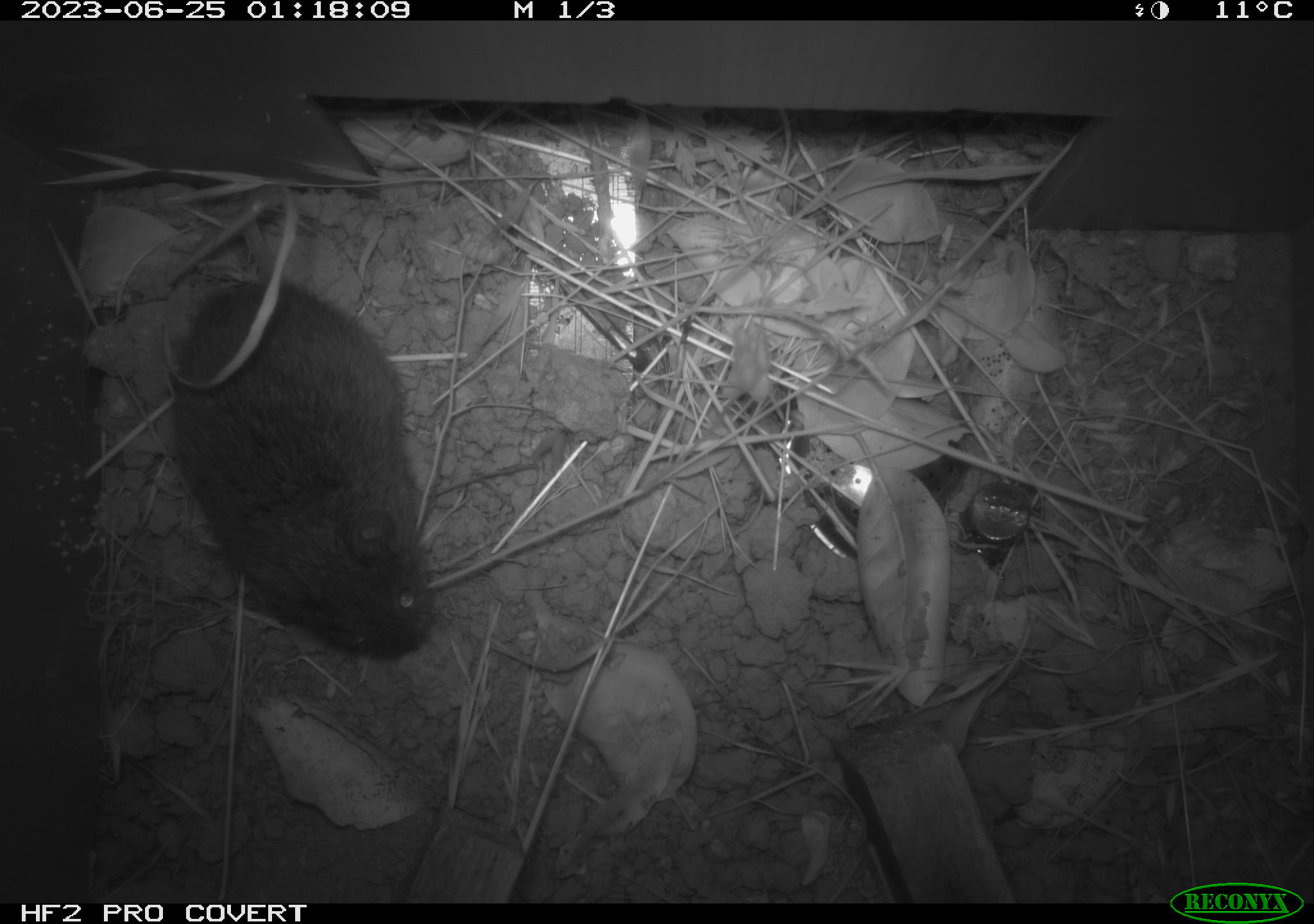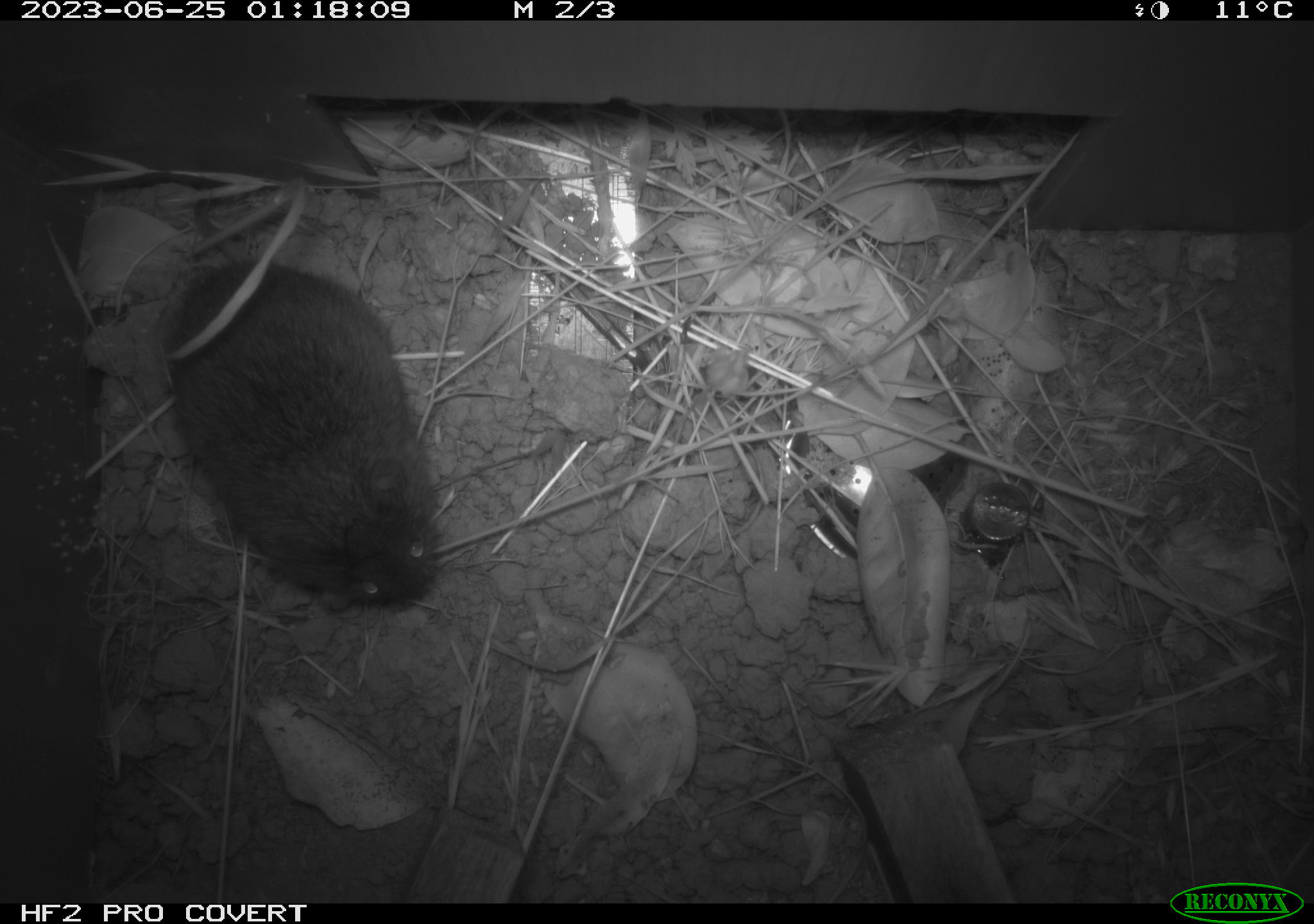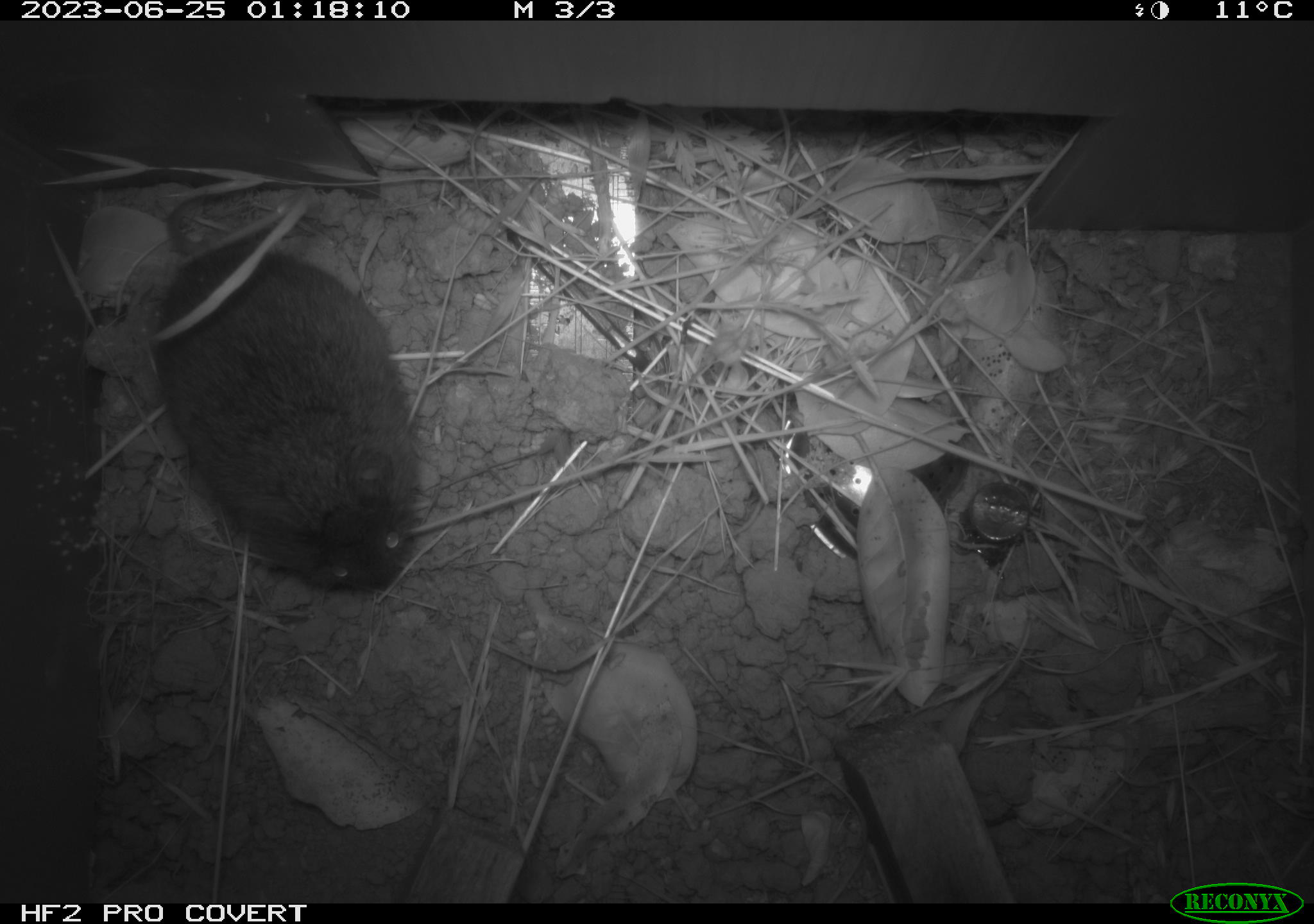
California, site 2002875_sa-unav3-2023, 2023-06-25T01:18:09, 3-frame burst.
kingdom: Animalia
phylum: Chordata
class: Mammalia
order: Rodentia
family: Cricetidae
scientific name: Arvicolinae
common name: voles, lemmings, and muskrats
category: arvicolinae subfamily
Arvicolinae subfamily (voles, lemmings, and muskrats) (Arvicolinae).